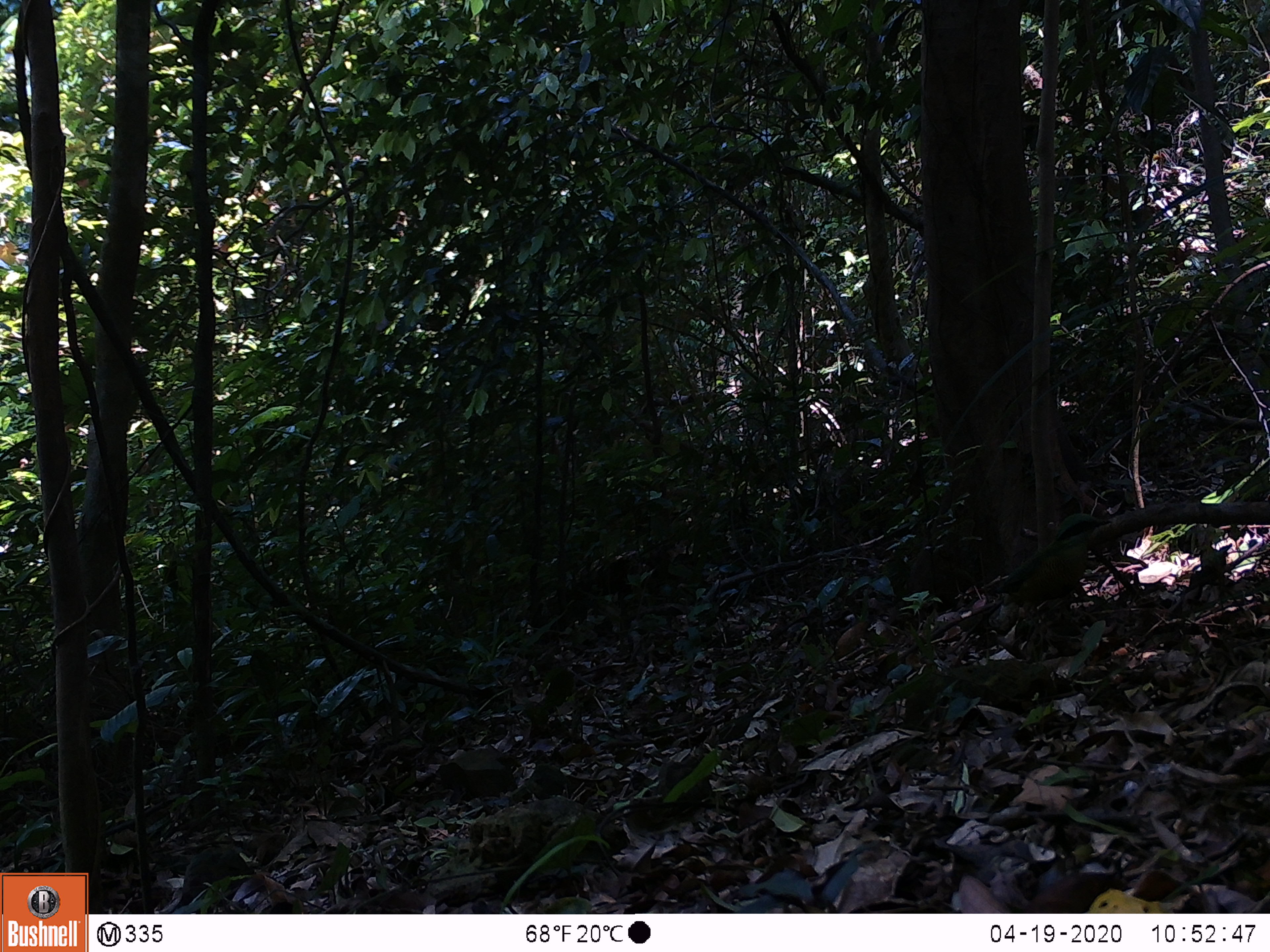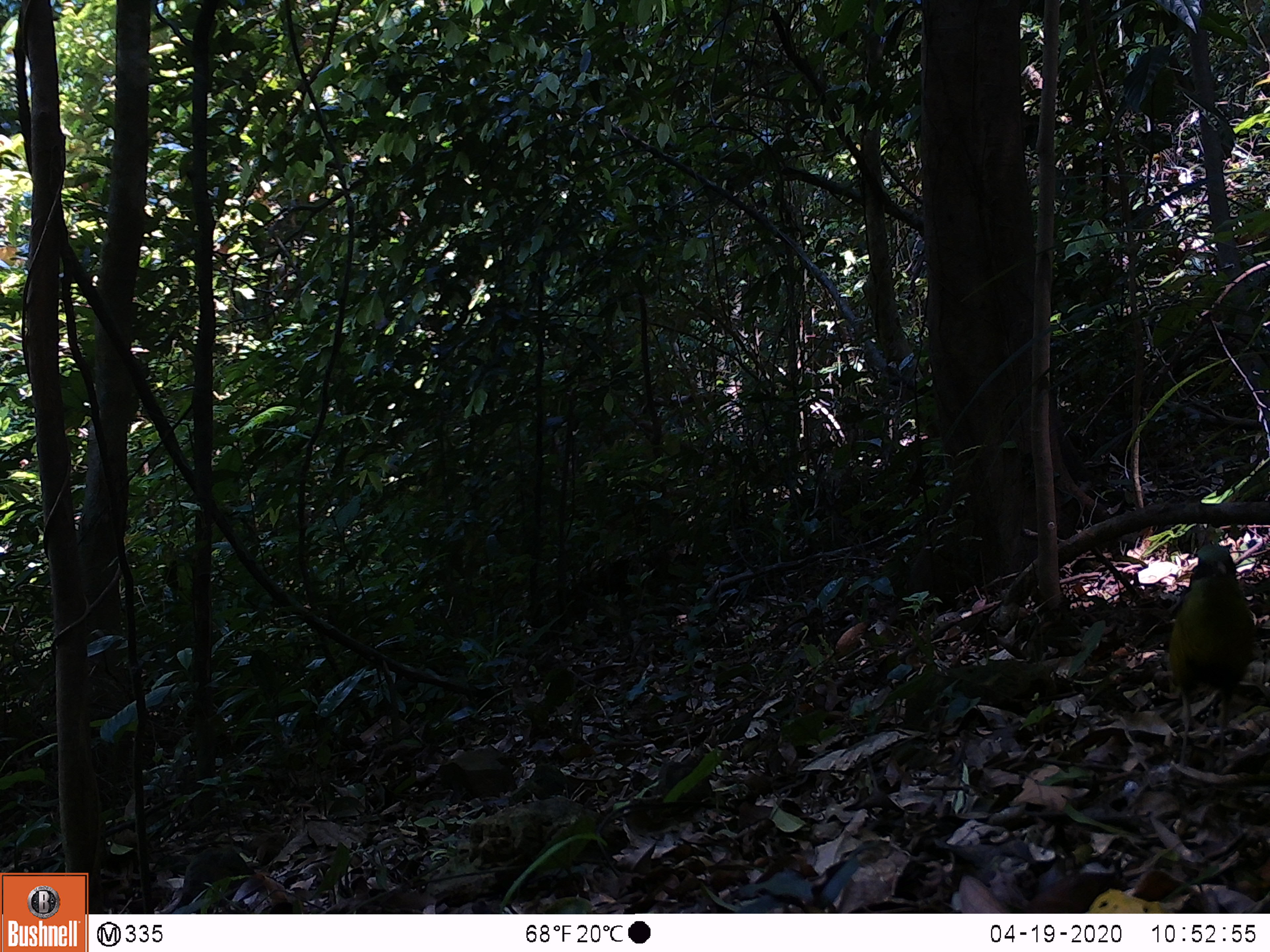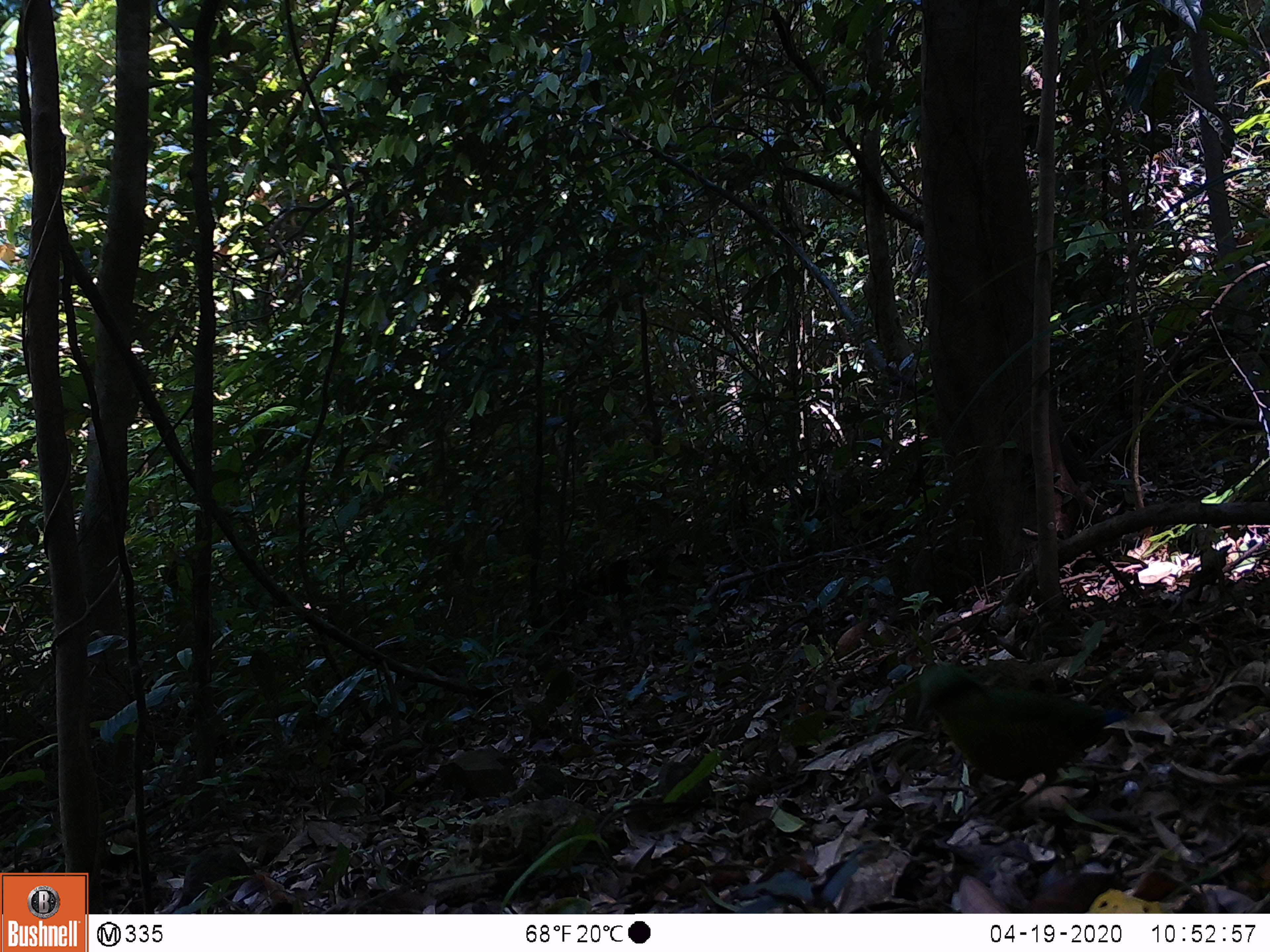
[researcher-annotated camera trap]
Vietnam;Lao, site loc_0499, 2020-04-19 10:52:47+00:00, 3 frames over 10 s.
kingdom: Animalia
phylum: Chordata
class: Aves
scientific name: Aves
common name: bird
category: unidentified bird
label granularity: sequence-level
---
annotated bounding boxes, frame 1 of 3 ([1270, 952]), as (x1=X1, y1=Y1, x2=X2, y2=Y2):
unidentified bird: (x1=987, y1=512, x2=1112, y2=627)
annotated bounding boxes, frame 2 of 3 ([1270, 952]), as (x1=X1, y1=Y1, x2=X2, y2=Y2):
unidentified bird: (x1=1165, y1=542, x2=1261, y2=781)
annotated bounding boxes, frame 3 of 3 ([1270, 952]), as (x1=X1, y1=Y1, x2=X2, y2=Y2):
unidentified bird: (x1=912, y1=658, x2=1134, y2=828)